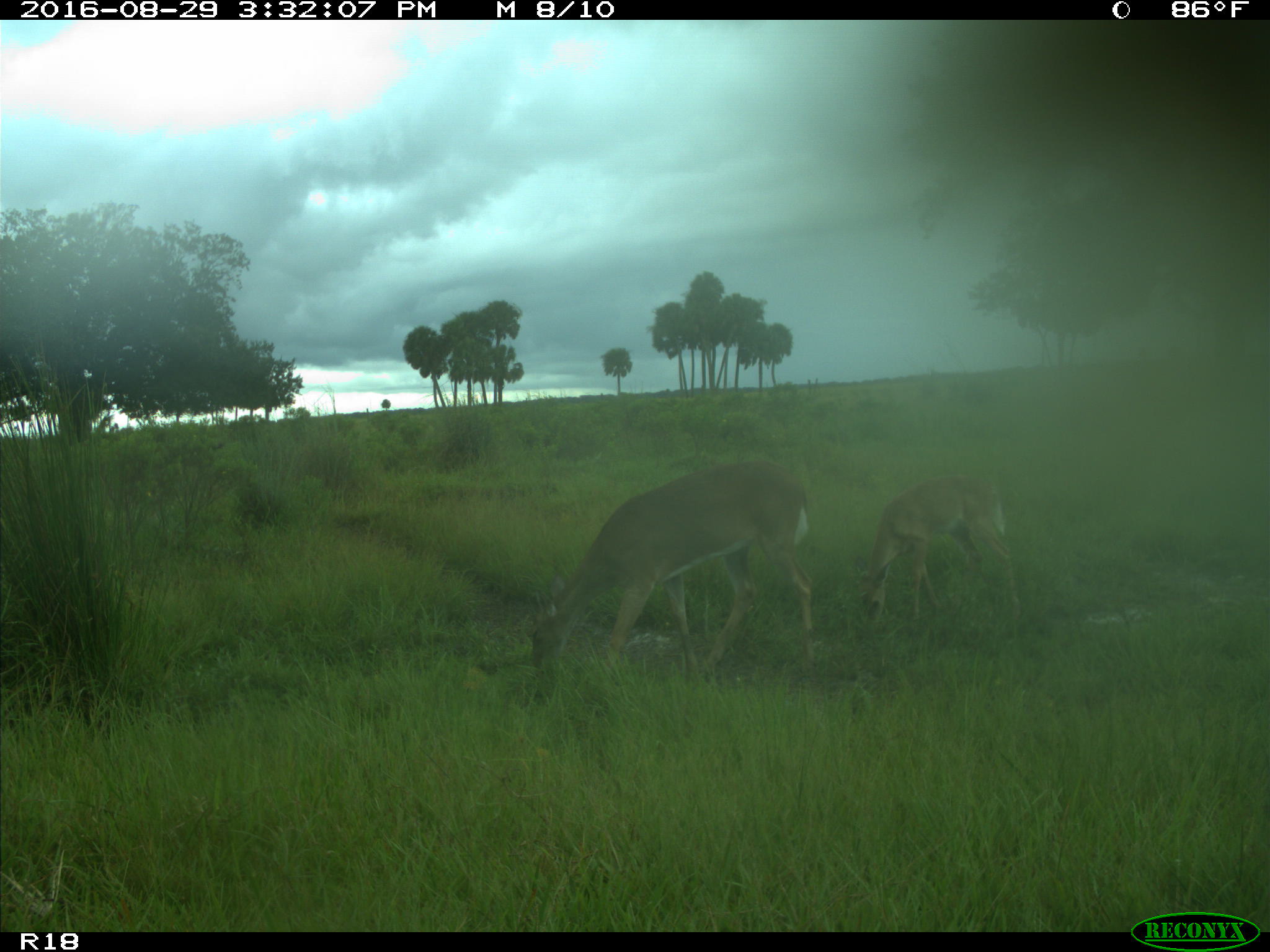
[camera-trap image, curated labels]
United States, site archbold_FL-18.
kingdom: Animalia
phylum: Chordata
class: Mammalia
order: Artiodactyla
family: Cervidae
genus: Odocoileus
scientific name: Odocoileus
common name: deer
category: unidentified deer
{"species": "unidentified deer (deer) (Odocoileus)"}